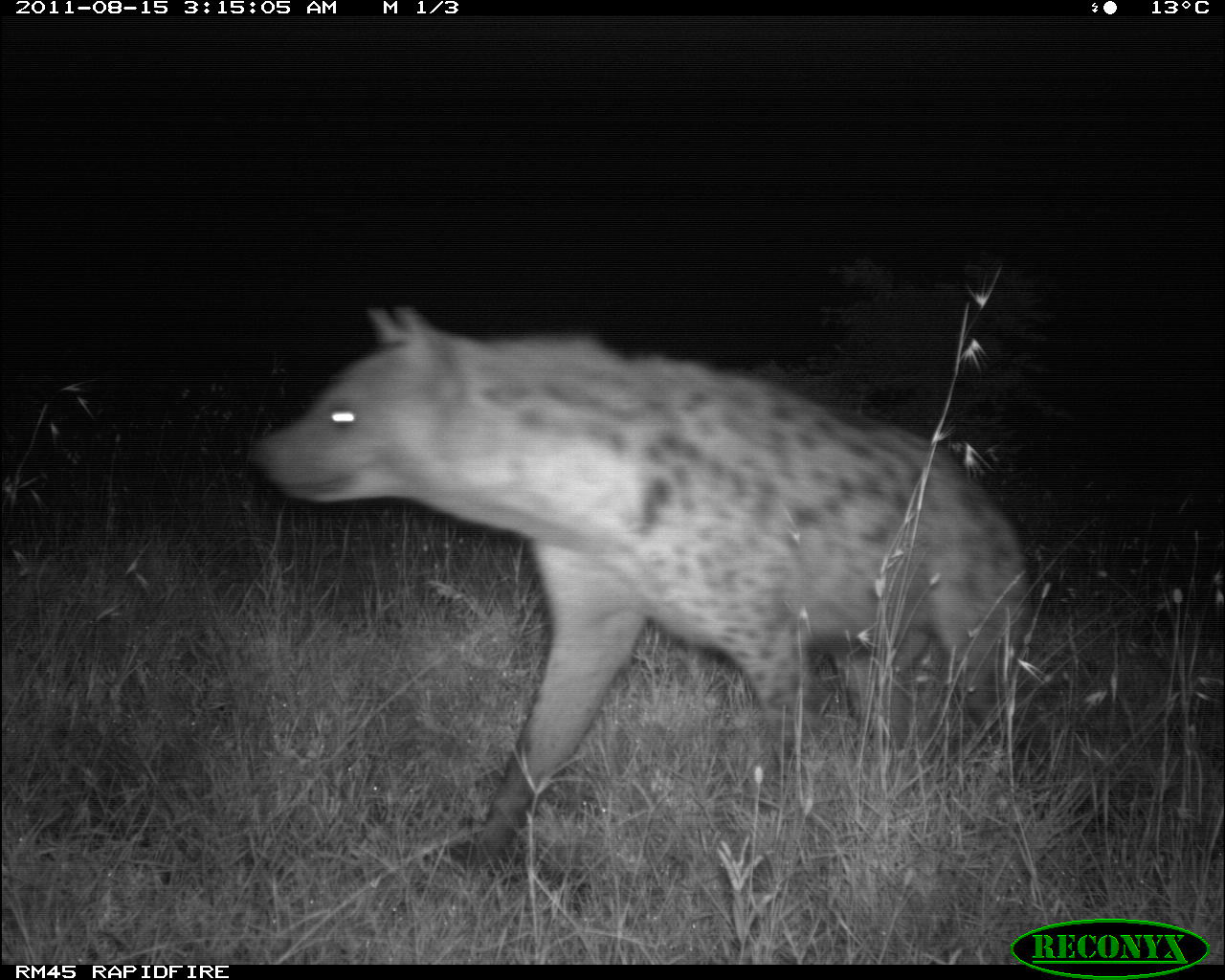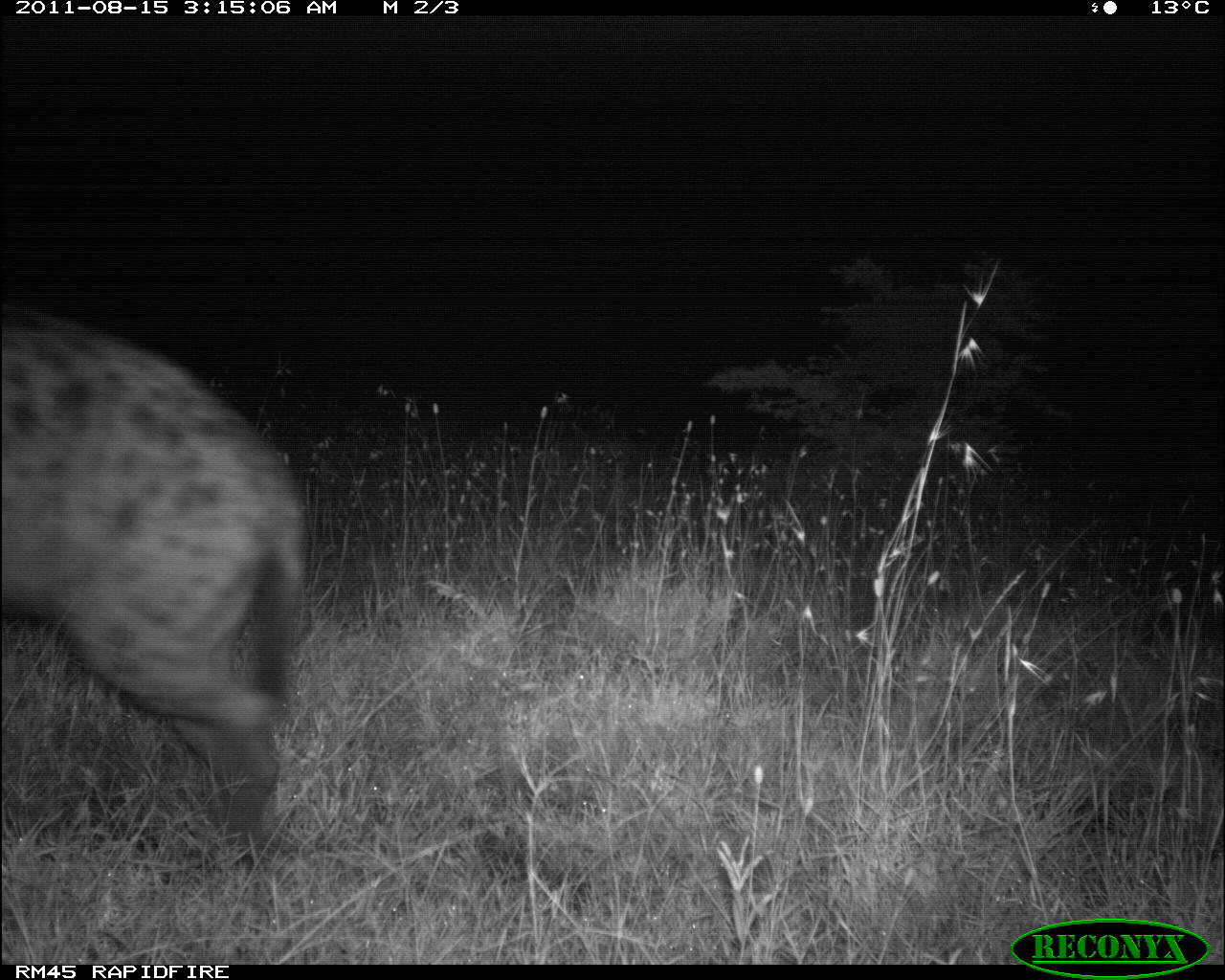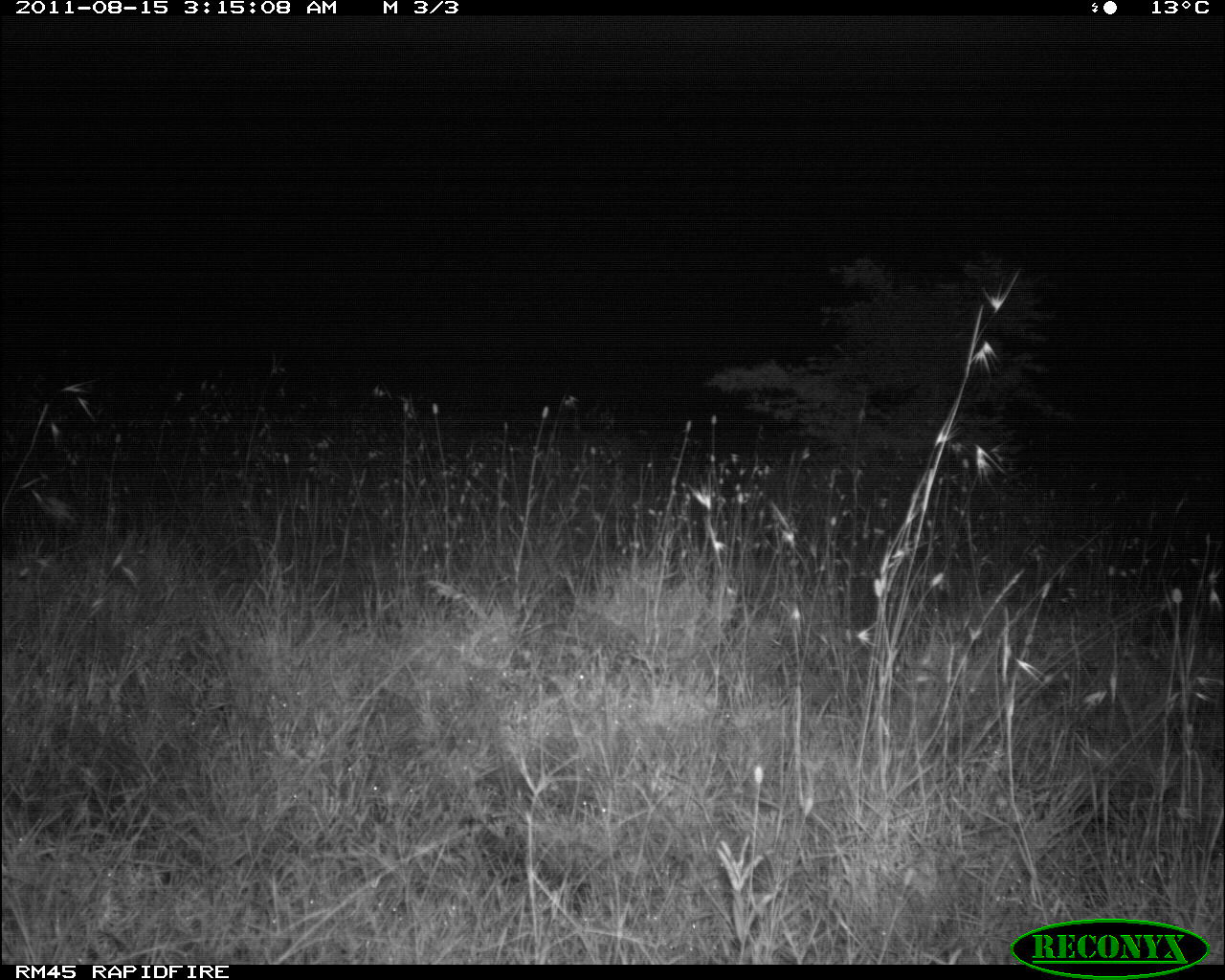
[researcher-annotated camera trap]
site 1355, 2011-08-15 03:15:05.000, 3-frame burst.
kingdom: Animalia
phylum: Chordata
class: Mammalia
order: Carnivora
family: Hyaenidae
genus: Crocuta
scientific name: Crocuta crocuta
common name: spotted hyena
Crocuta crocuta (spotted hyena), count 1.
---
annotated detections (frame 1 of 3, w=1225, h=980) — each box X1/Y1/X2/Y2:
crocuta crocuta: 248/301/1029/882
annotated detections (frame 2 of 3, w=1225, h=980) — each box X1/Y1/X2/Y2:
crocuta crocuta: 0/306/311/825